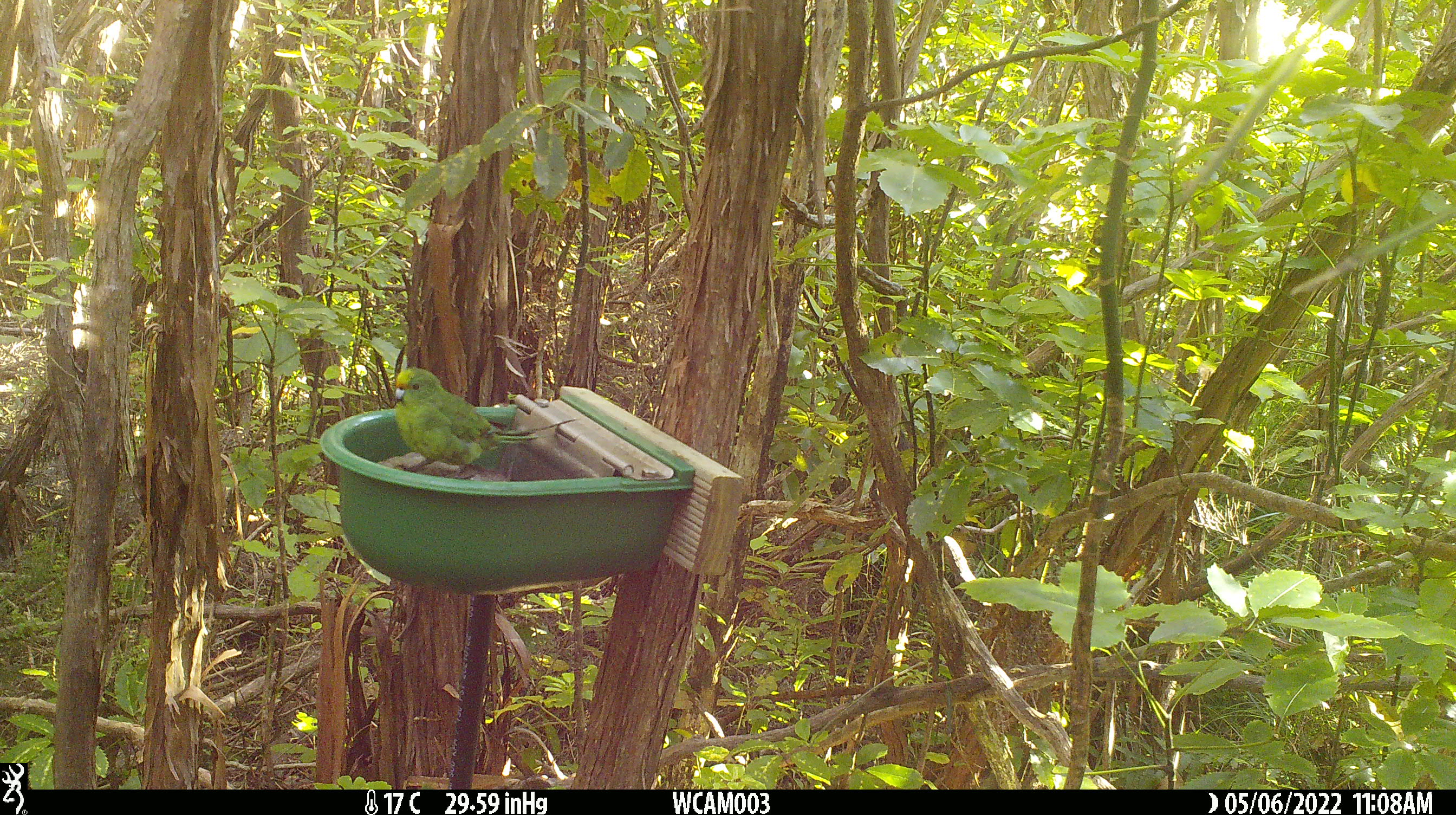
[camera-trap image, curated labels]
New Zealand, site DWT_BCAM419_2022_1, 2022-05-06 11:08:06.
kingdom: Animalia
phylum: Chordata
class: Aves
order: Psittaciformes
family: Psittaculidae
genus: Cyanoramphus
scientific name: Cyanoramphus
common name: parakeet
Parakeet (Cyanoramphus).